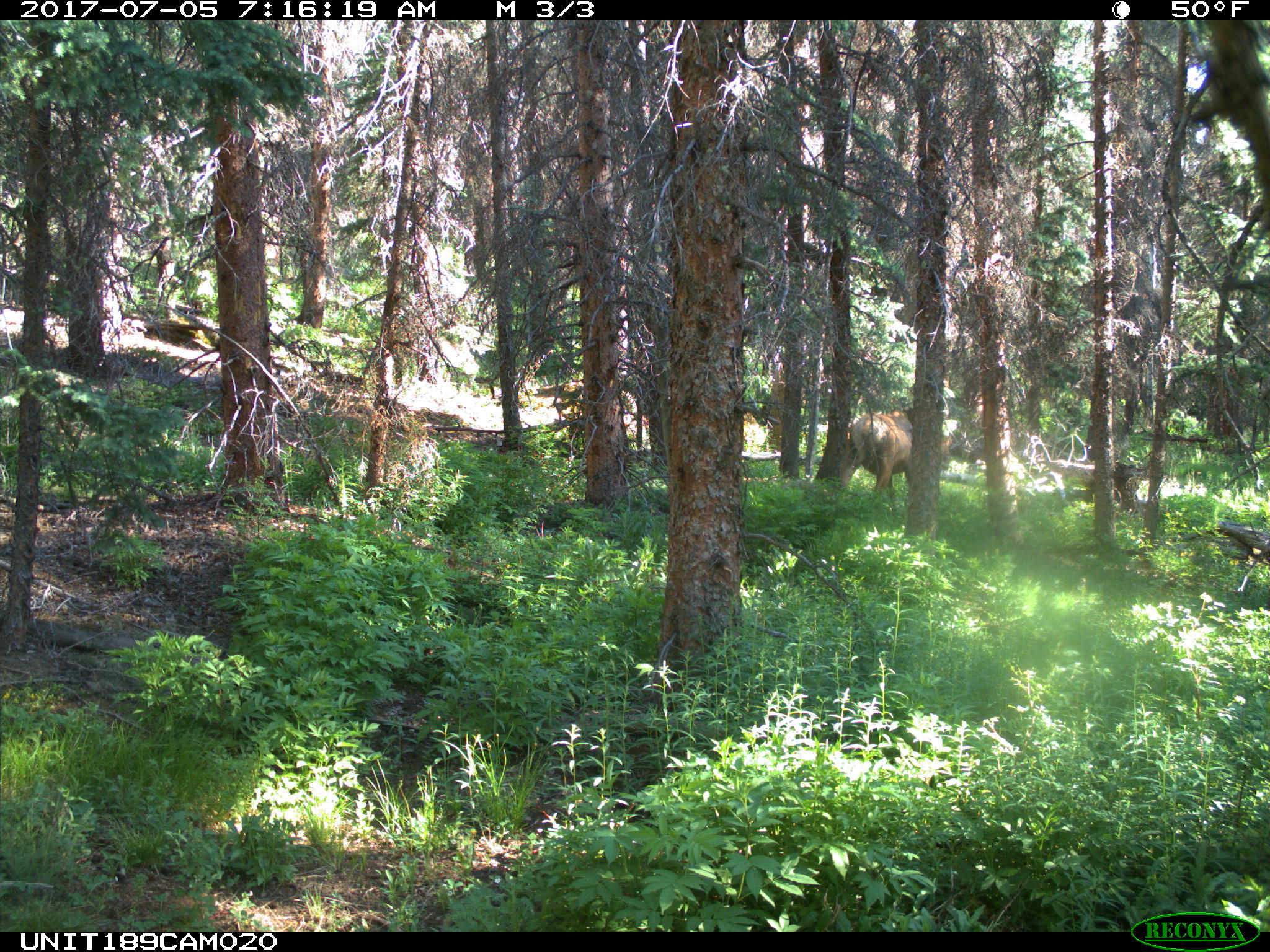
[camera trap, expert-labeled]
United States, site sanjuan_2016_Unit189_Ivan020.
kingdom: Animalia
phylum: Chordata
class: Mammalia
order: Artiodactyla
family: Cervidae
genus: Cervus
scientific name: Cervus elaphus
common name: red deer